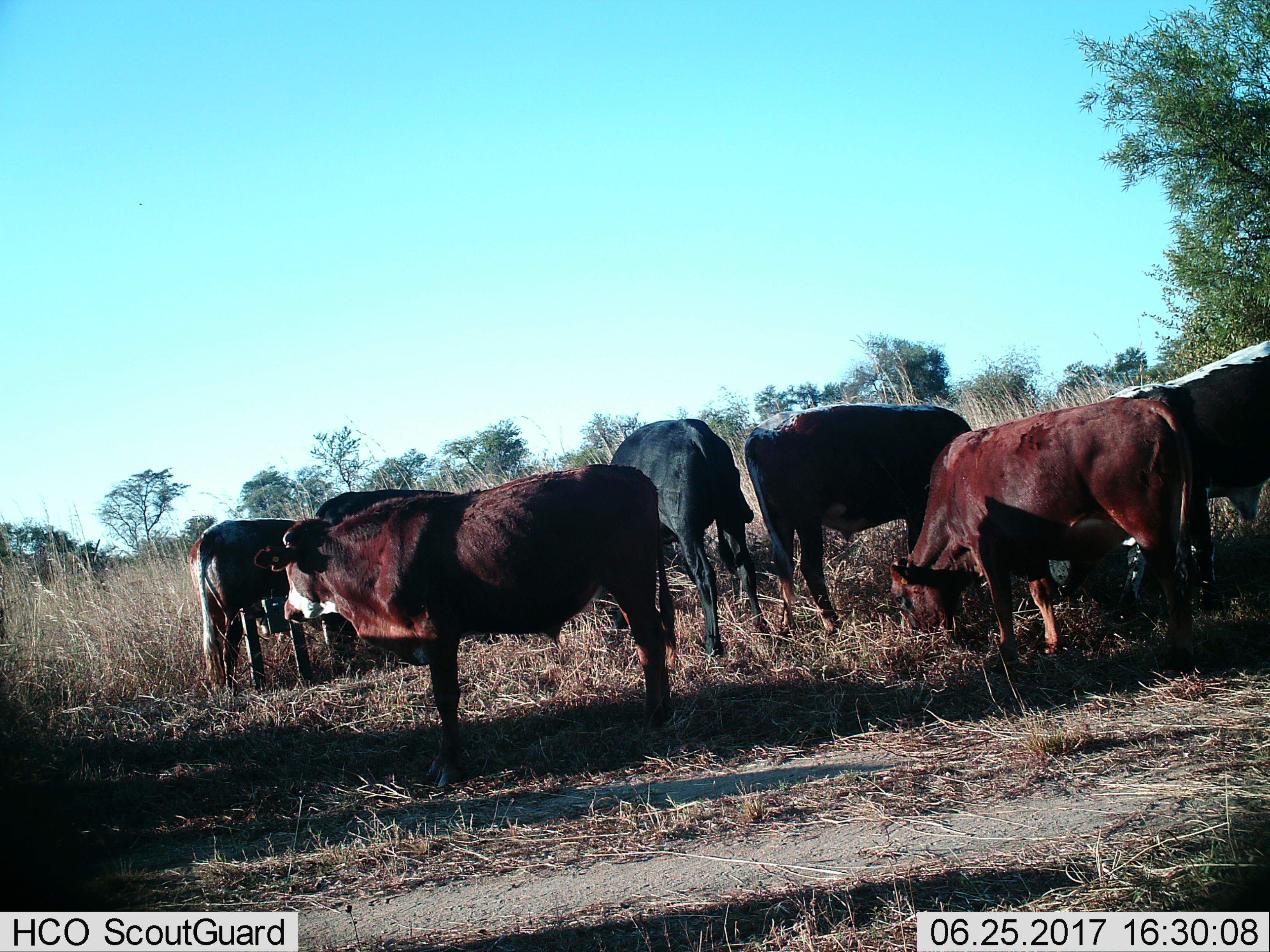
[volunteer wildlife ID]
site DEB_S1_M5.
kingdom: Animalia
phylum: Chordata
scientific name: Vertebrata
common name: domestic animal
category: domesticanimal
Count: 7.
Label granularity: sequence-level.